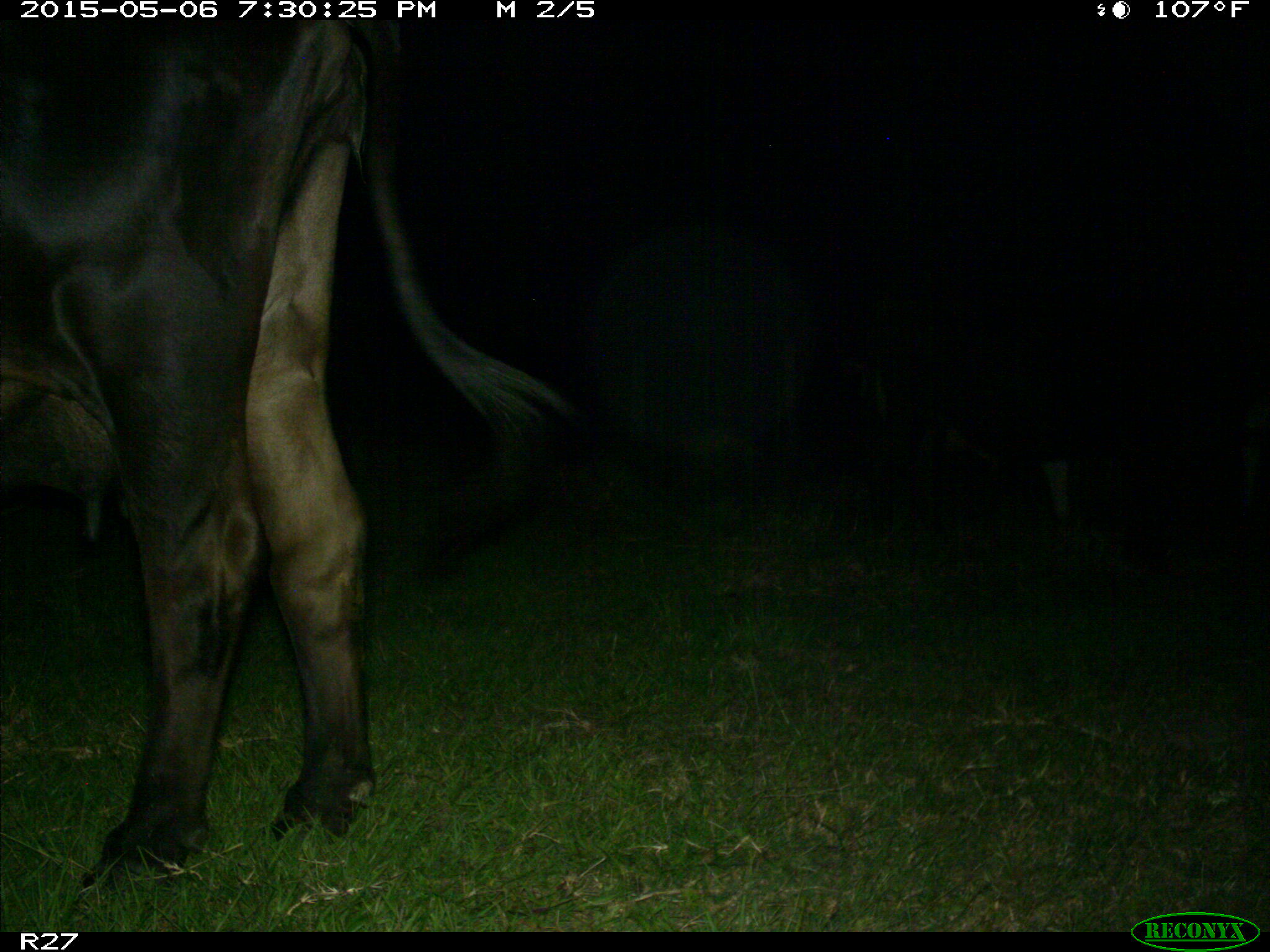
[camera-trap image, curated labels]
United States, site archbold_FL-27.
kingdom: Animalia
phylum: Chordata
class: Mammalia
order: Artiodactyla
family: Bovidae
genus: Bos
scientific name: Bos taurus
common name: domestic cow